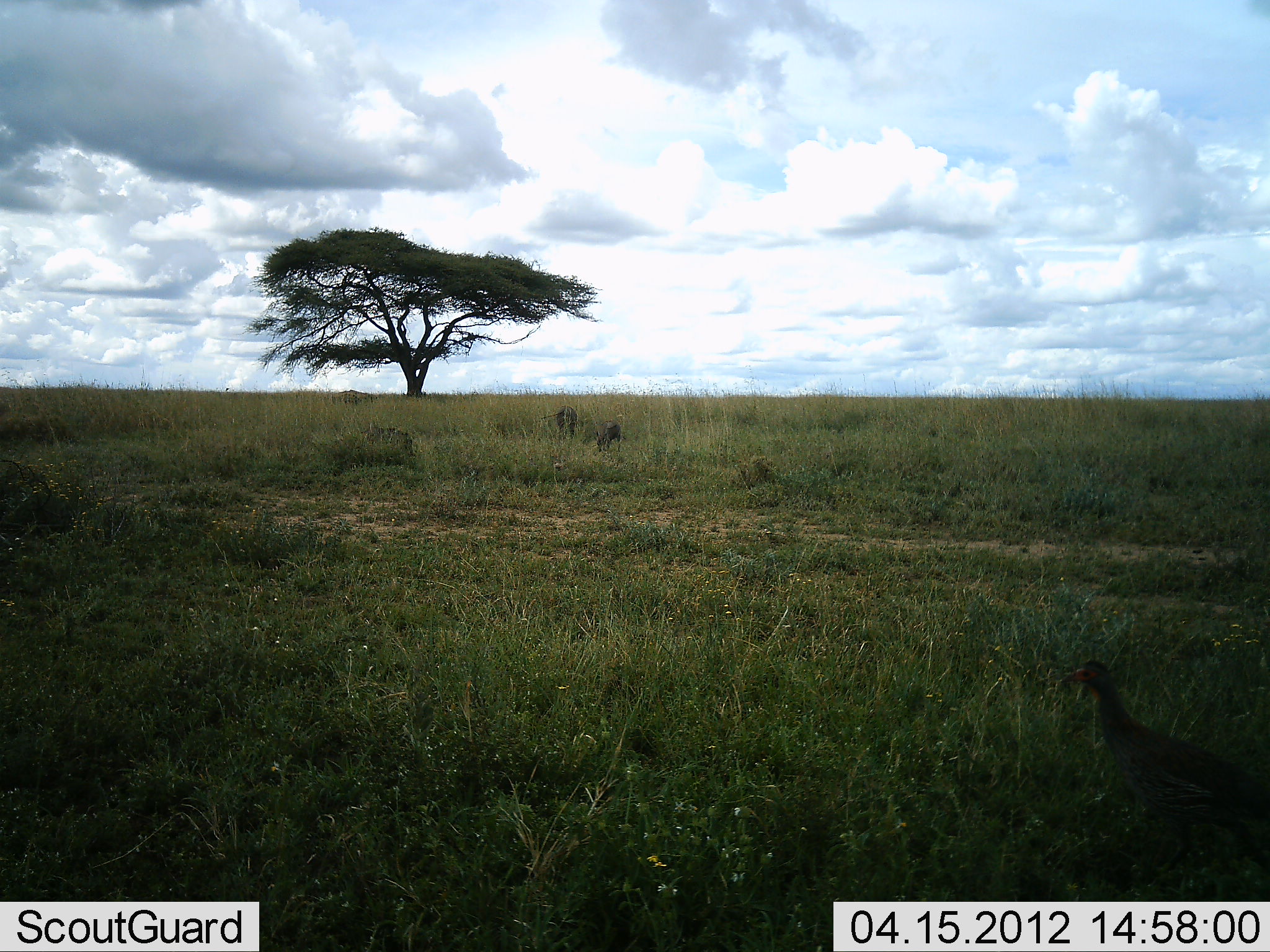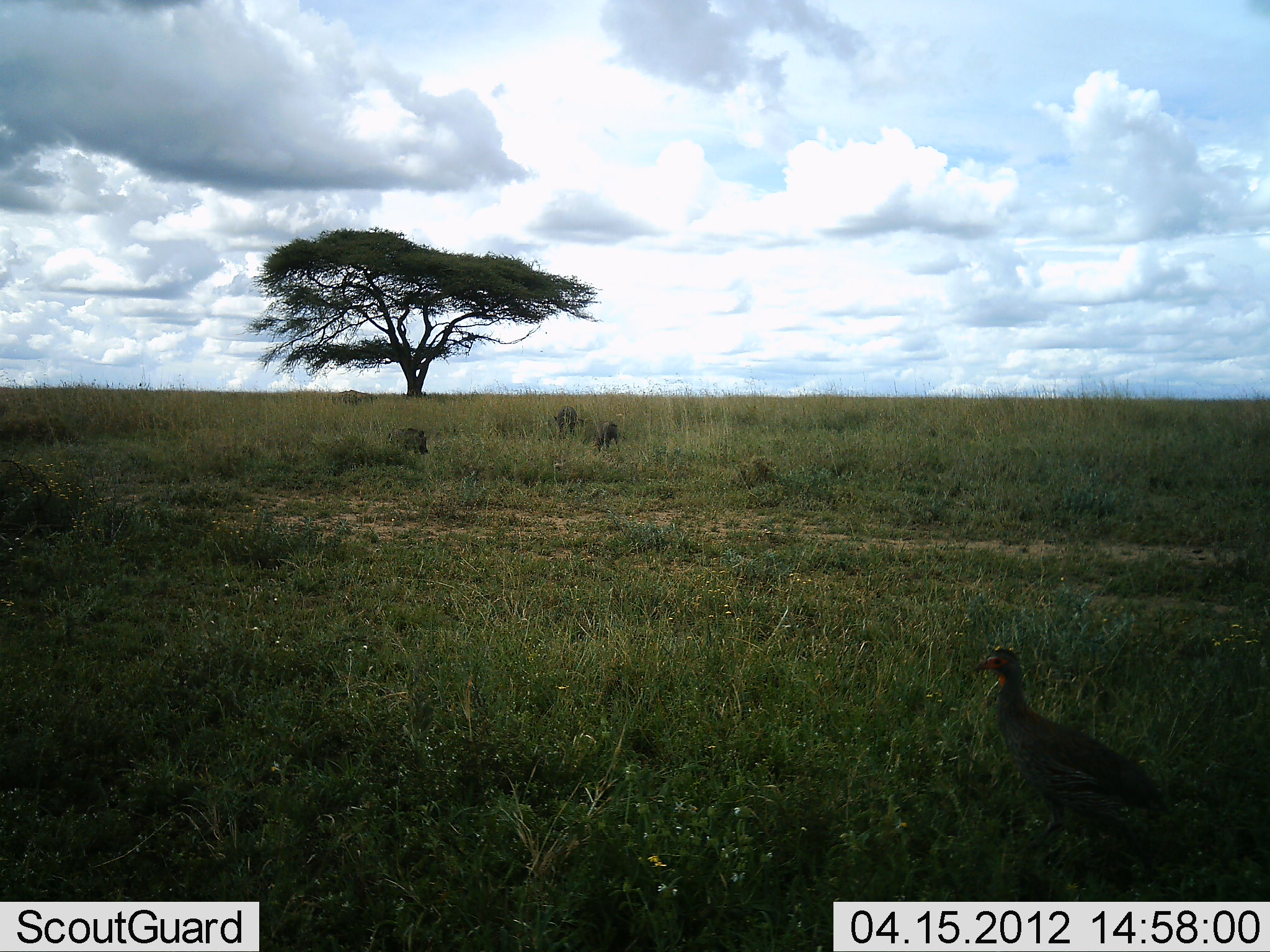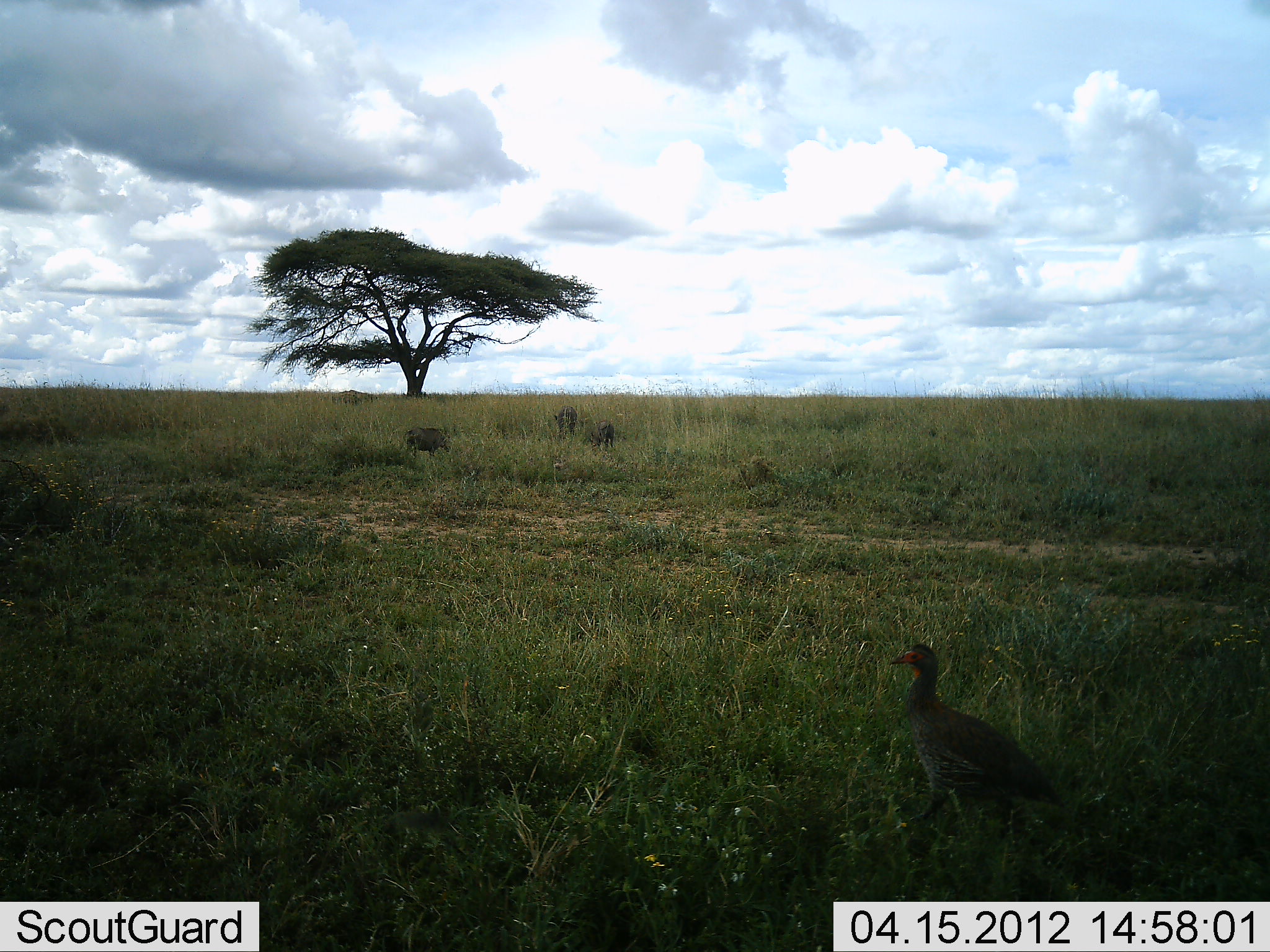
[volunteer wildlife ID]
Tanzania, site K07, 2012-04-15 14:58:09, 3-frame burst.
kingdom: Animalia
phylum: Chordata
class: Aves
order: Galliformes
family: Numididae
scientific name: Numididae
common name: guinea fowl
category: guineafowl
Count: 1.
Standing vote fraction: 8%.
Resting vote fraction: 0%.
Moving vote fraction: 92%.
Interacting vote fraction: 0%.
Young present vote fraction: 0%.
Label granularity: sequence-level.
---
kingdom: Animalia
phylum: Chordata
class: Mammalia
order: Artiodactyla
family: Suidae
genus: Phacochoerus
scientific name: Phacochoerus africanus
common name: warthog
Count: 3.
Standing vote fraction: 12%.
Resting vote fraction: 0%.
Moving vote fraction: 88%.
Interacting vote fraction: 0%.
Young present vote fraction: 6%.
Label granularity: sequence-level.